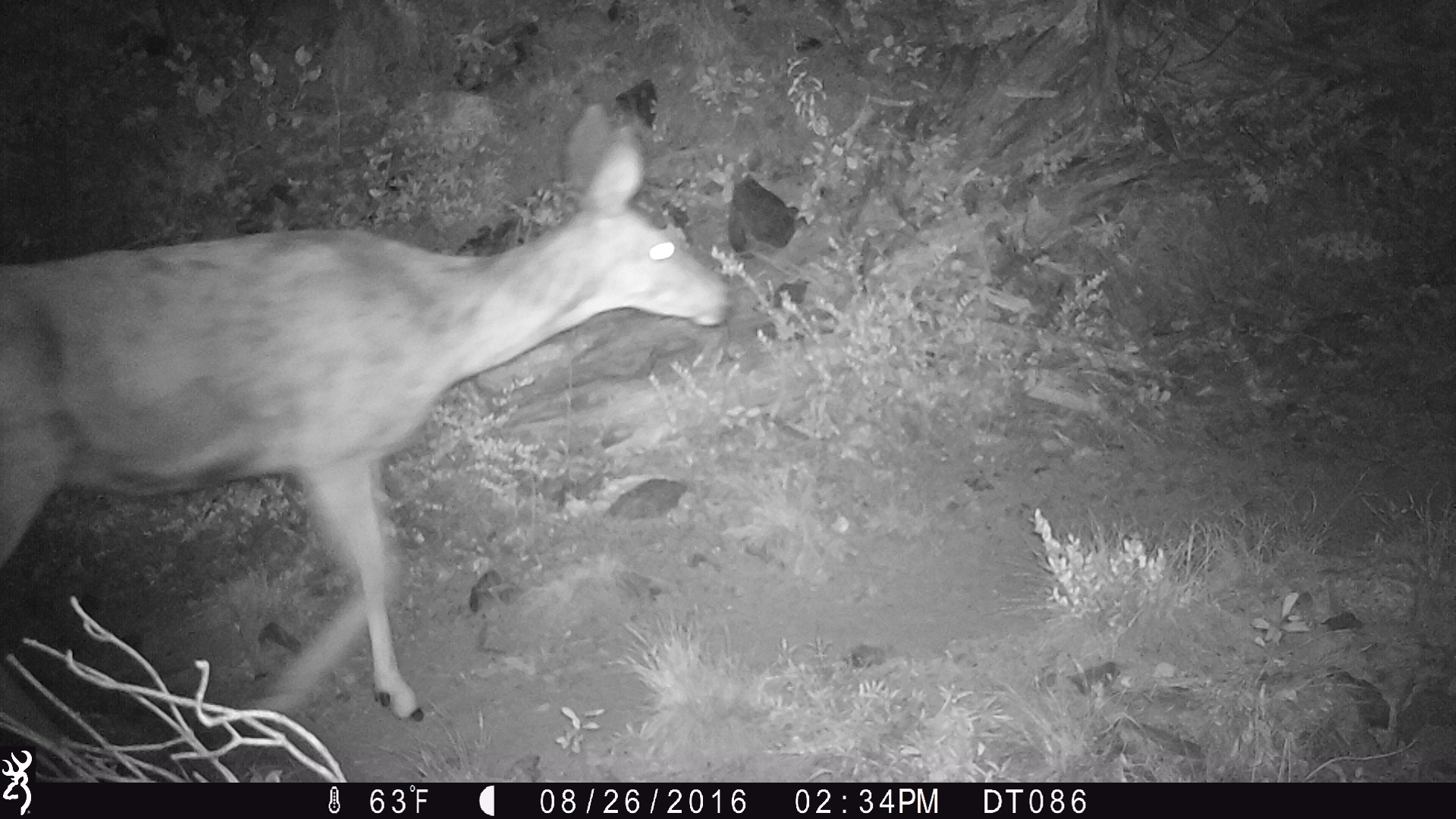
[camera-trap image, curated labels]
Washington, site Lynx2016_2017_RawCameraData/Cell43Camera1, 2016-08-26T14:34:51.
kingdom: Animalia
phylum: Chordata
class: Mammalia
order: Artiodactyla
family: Cervidae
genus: Odocoileus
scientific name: Odocoileus hemionus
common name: mule deer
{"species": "Odocoileus hemionus (mule deer)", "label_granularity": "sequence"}